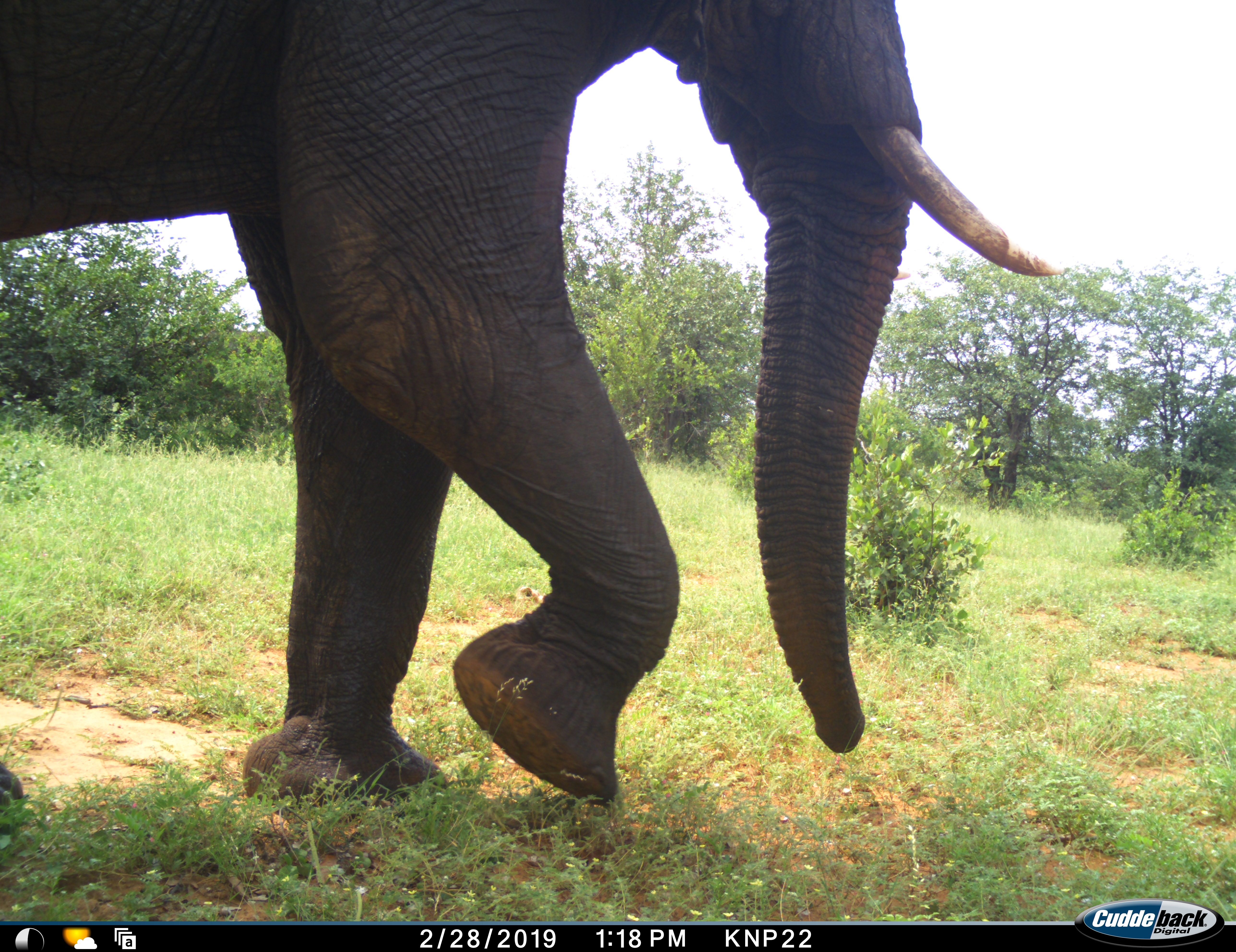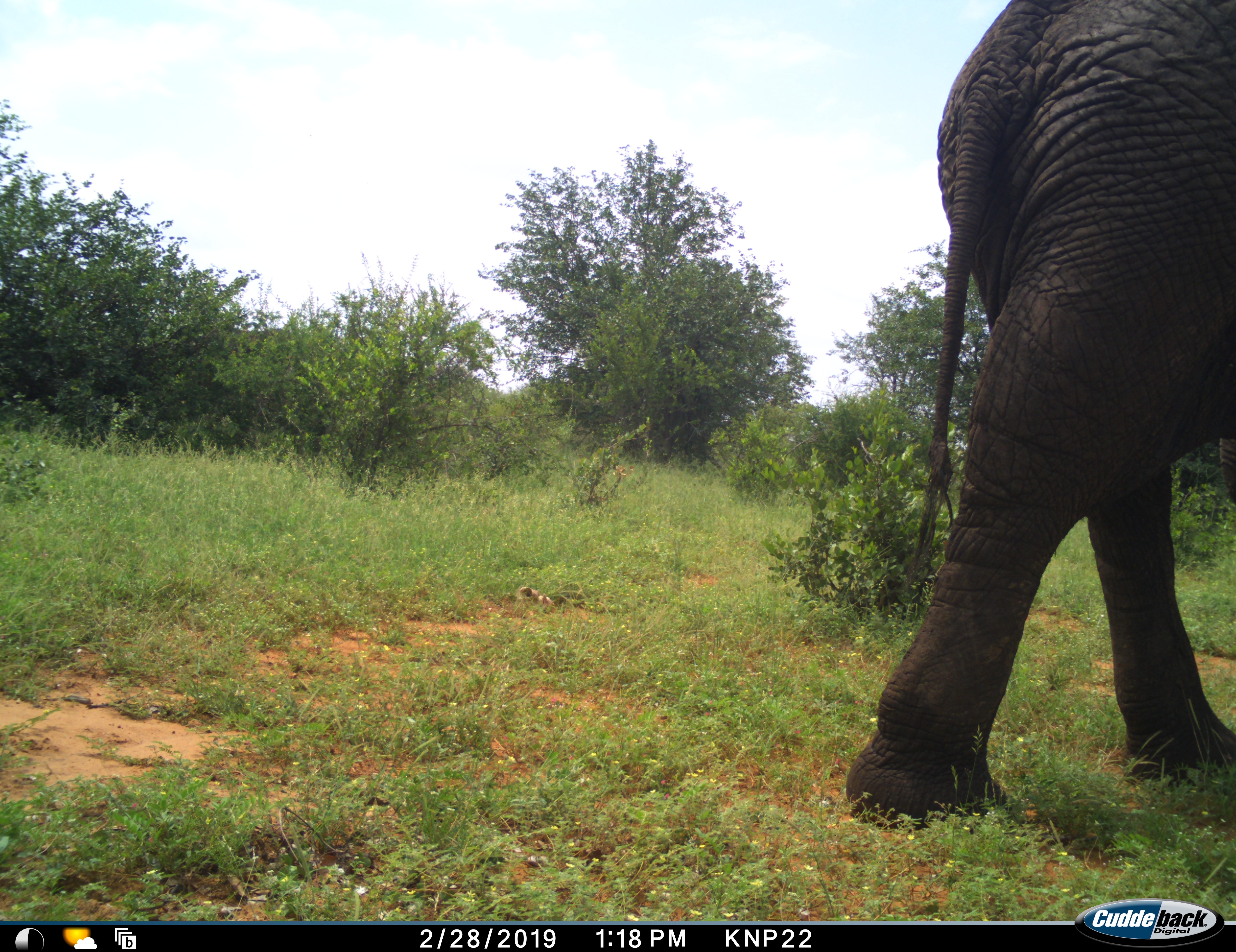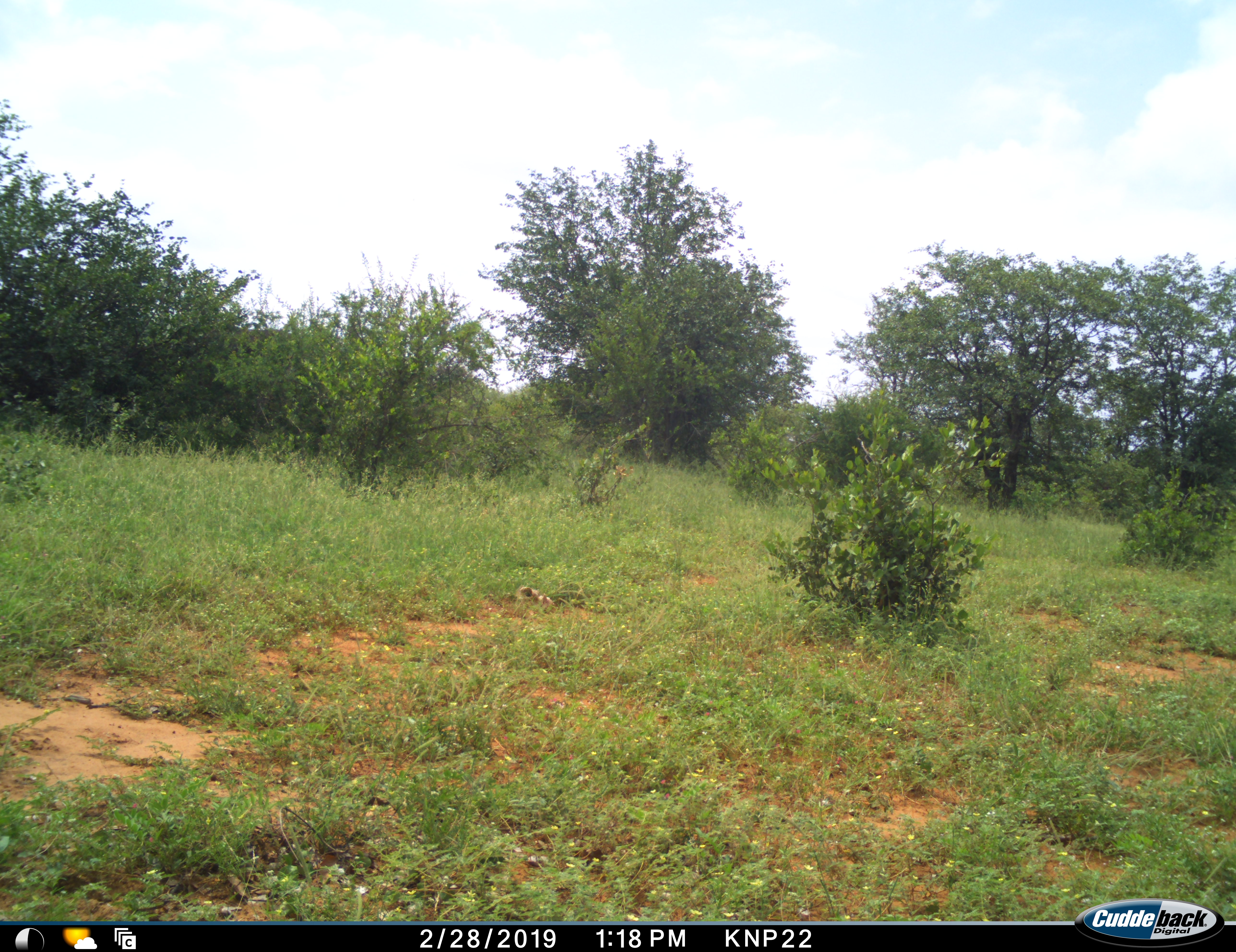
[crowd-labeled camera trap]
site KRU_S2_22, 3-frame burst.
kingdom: Animalia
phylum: Chordata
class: Mammalia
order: Proboscidea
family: Elephantidae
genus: Loxodonta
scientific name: Loxodonta africana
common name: african bush elephant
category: elephant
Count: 1.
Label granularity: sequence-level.